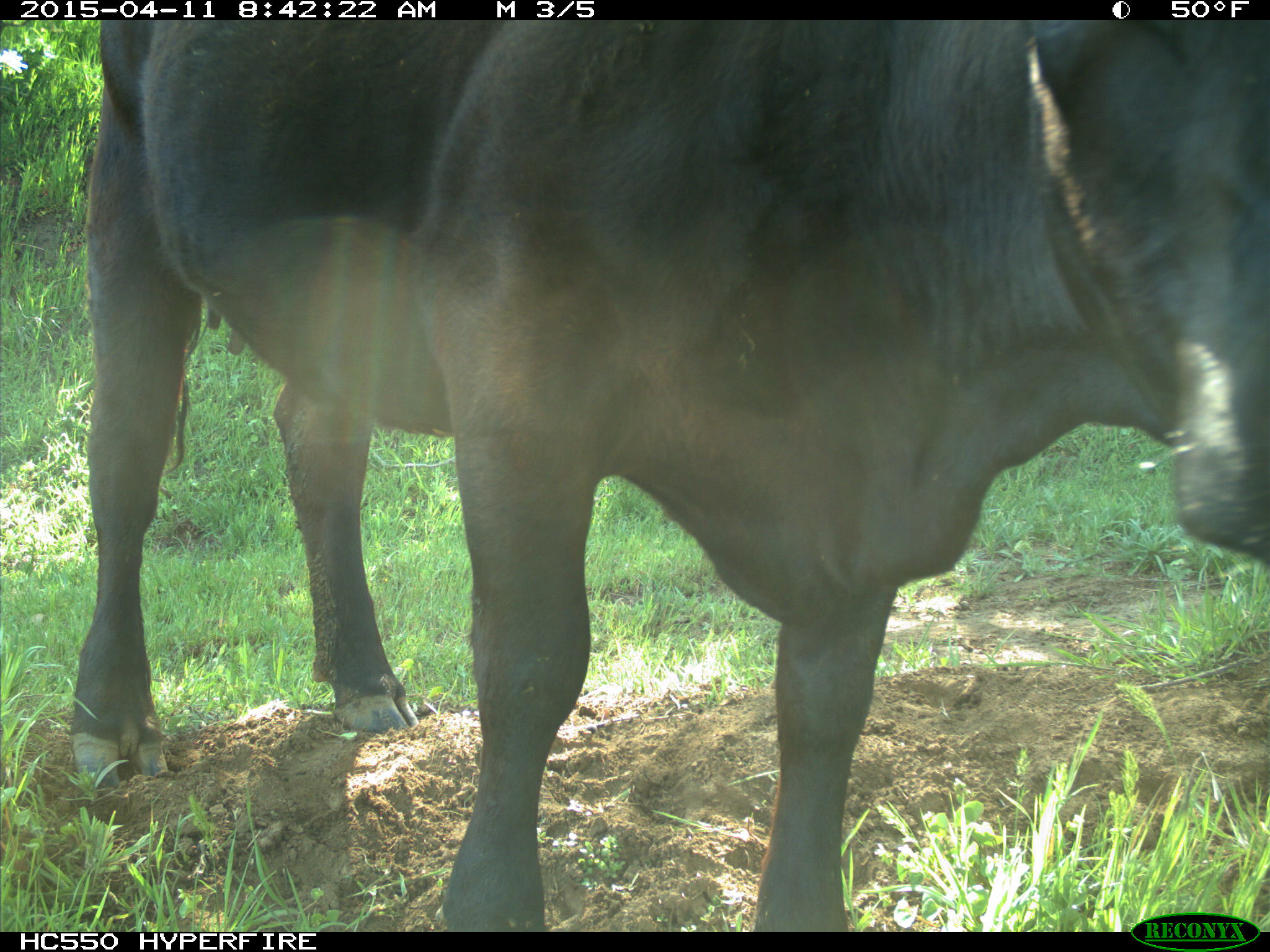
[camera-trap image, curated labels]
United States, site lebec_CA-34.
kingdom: Animalia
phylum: Chordata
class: Mammalia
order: Artiodactyla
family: Bovidae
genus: Bos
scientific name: Bos taurus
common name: domestic cow